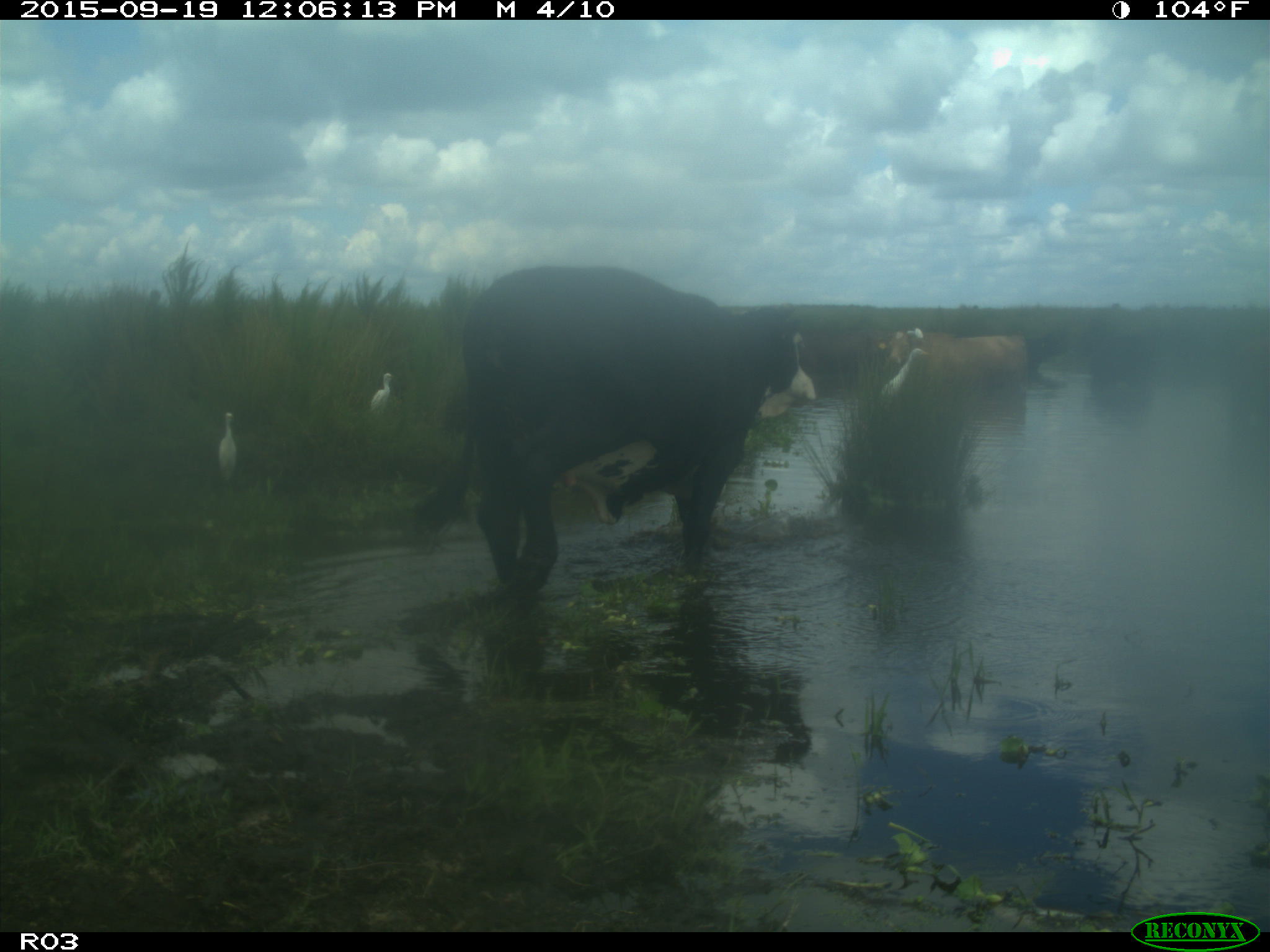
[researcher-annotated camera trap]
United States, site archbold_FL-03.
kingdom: Animalia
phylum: Chordata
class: Mammalia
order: Artiodactyla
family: Bovidae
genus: Bos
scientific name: Bos taurus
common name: domestic cow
Bos taurus (domestic cow).